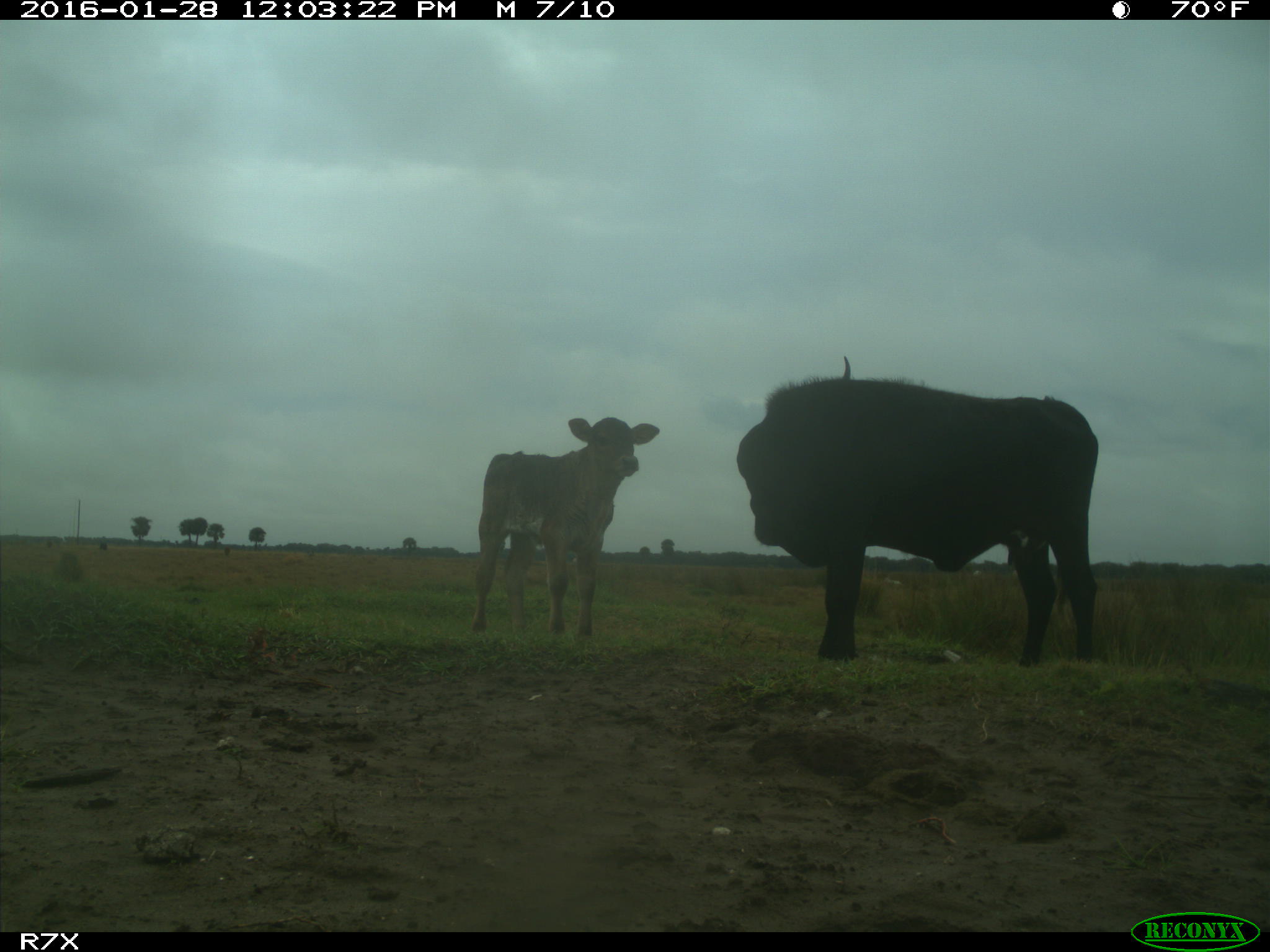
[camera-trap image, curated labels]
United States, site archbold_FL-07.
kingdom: Animalia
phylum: Chordata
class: Mammalia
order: Artiodactyla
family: Bovidae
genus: Bos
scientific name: Bos taurus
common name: domestic cow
Bos taurus (domestic cow).